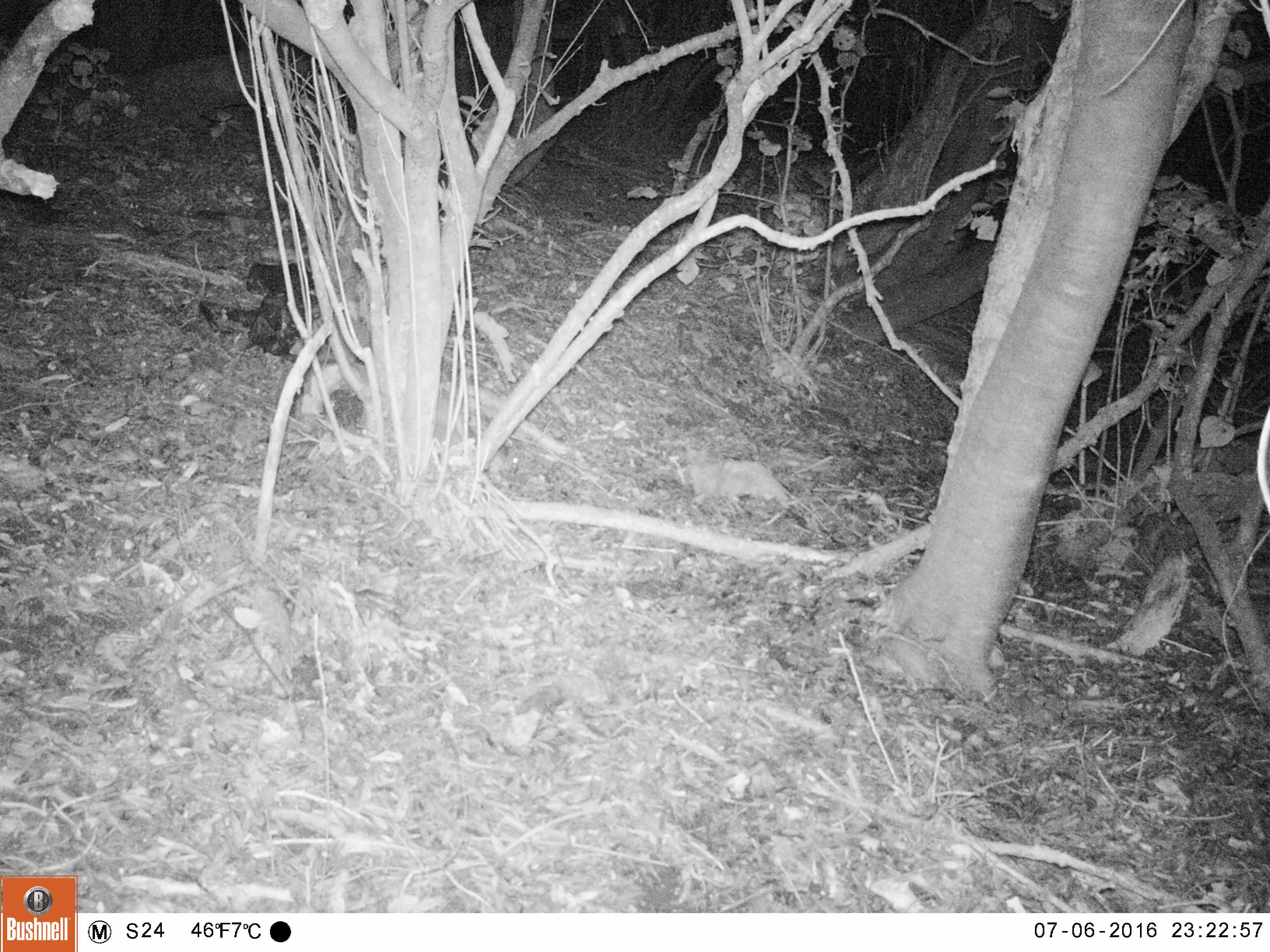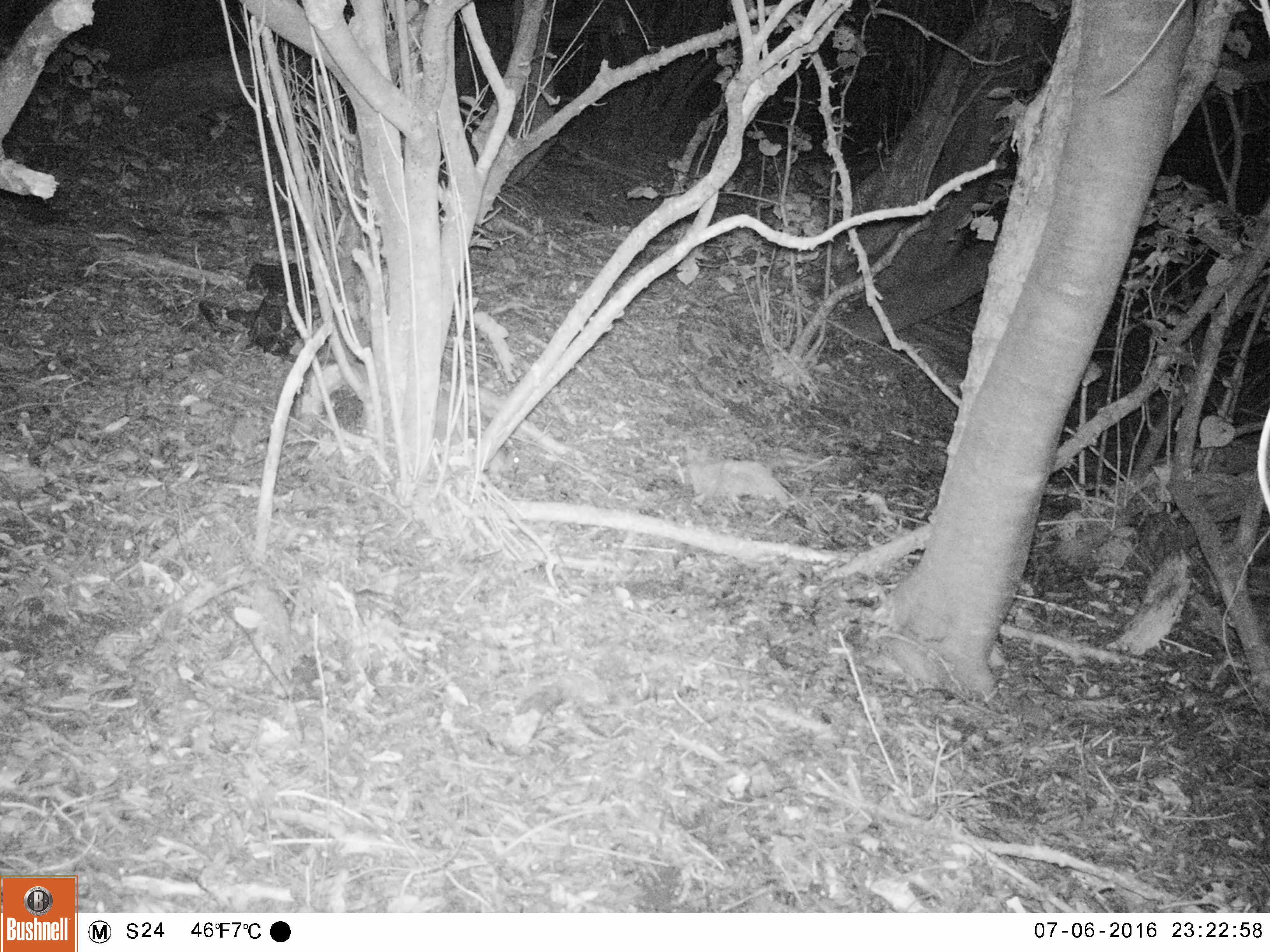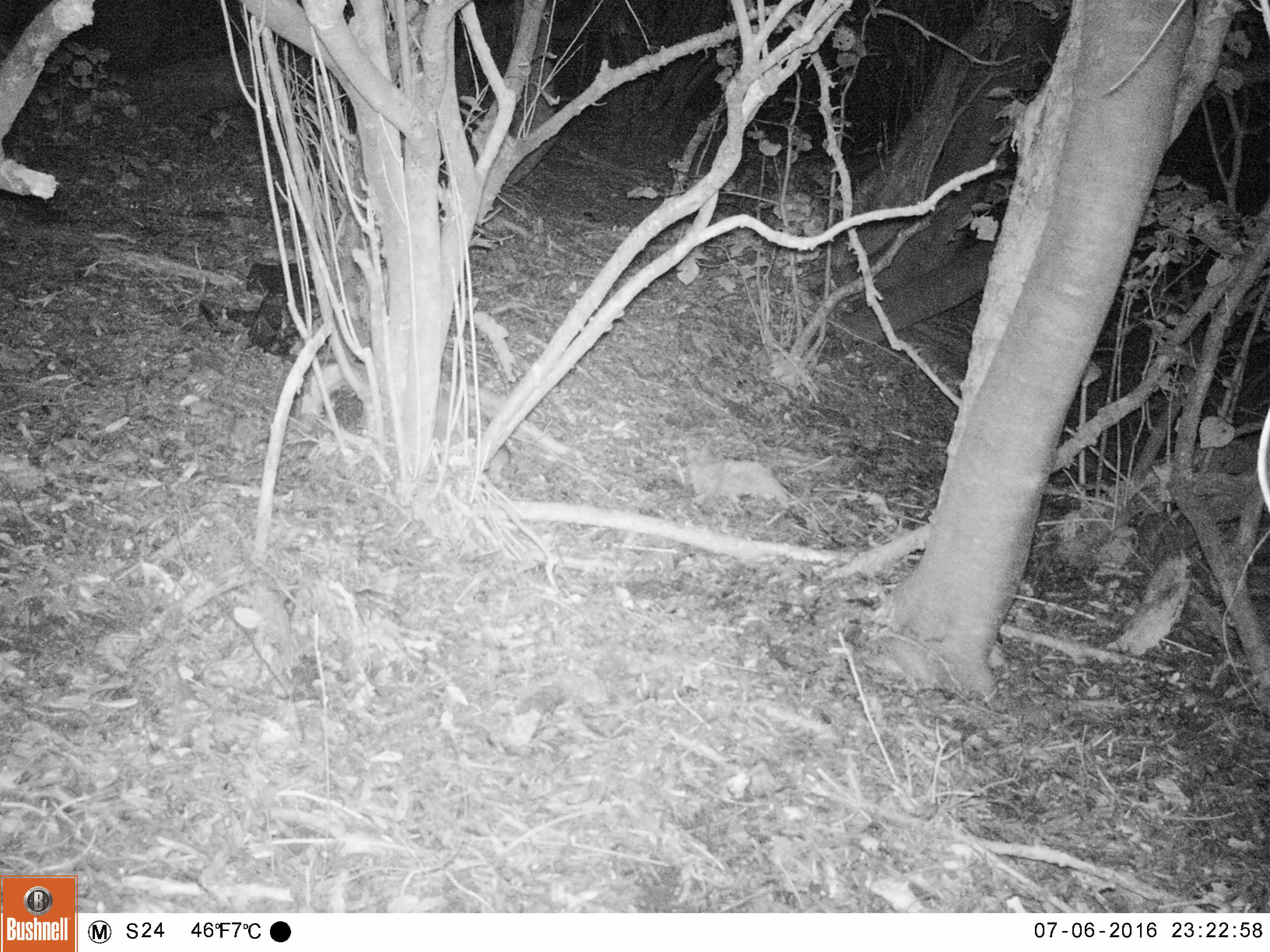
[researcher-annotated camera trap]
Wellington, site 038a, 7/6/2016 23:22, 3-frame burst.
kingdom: Animalia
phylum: Chordata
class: Mammalia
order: Rodentia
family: Muridae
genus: Rattus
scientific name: Rattus rattus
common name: ship rat